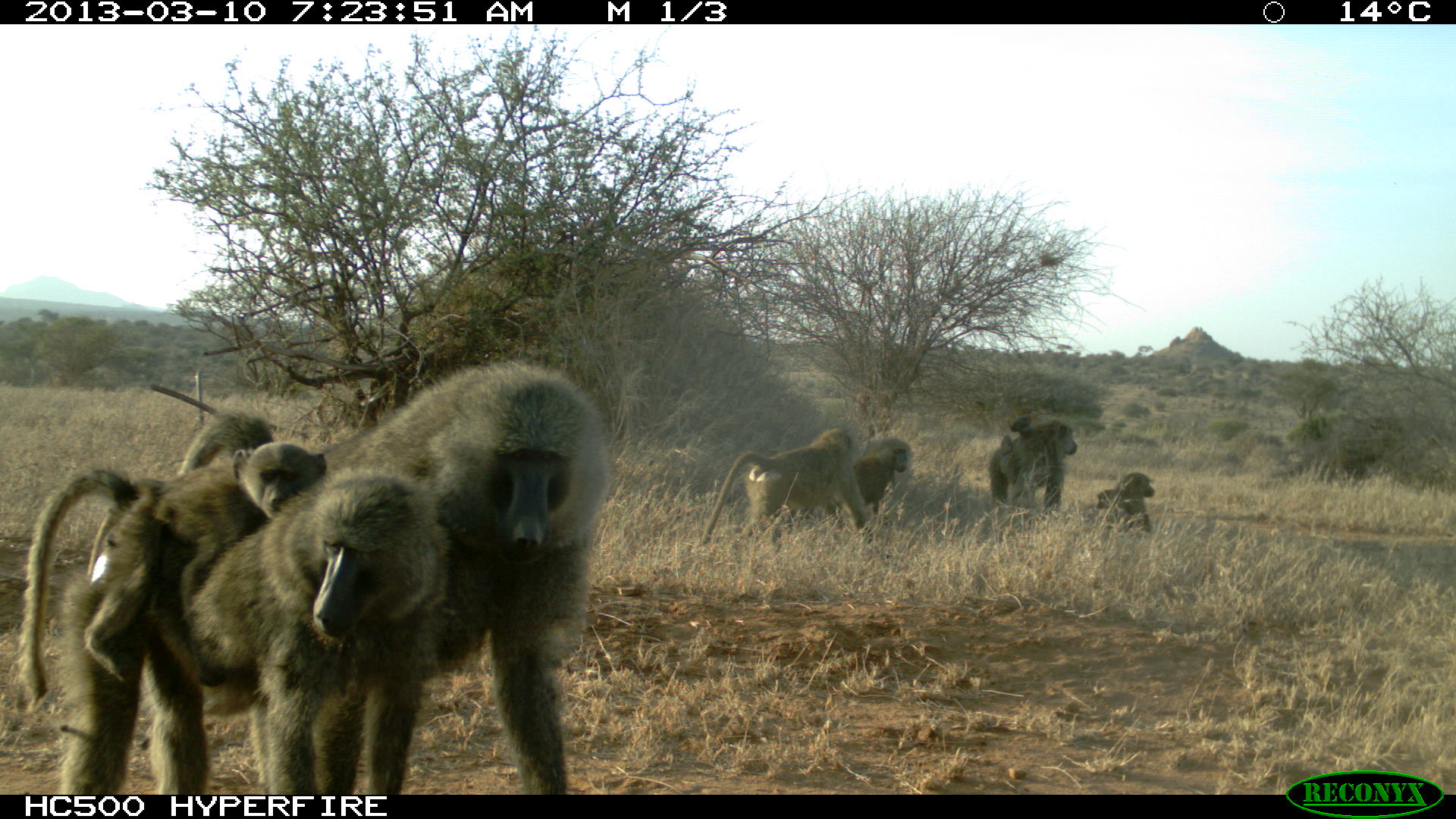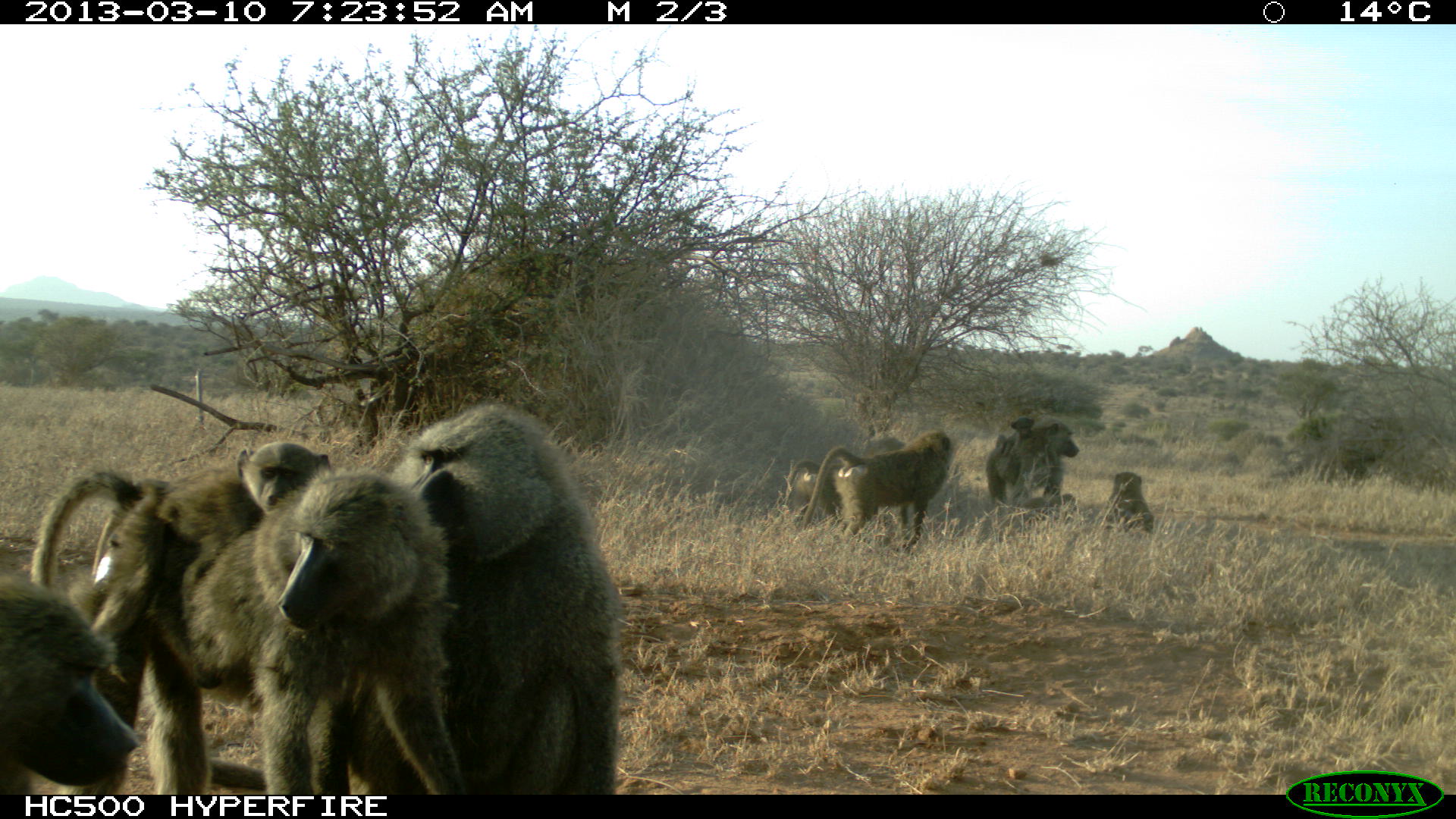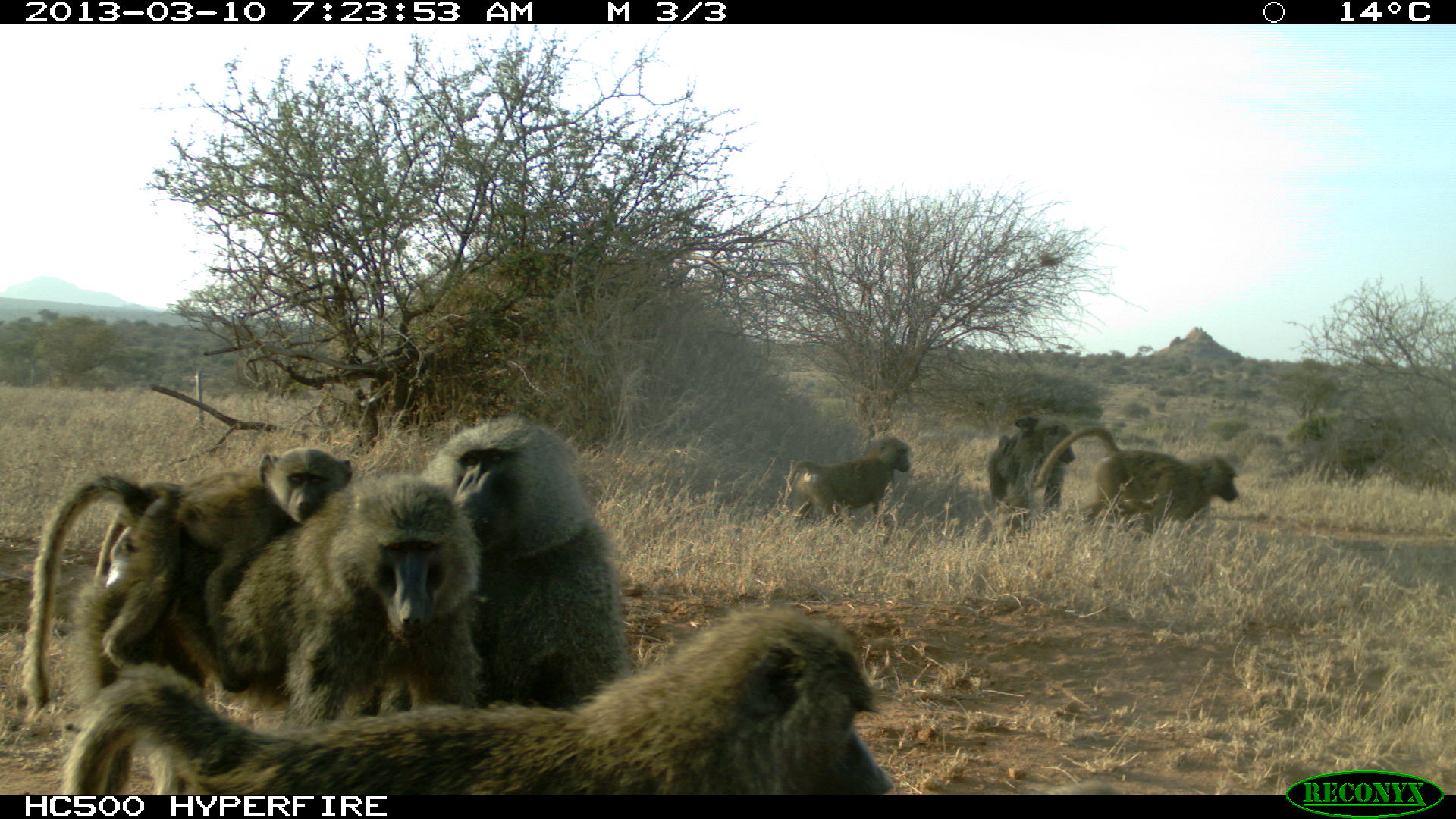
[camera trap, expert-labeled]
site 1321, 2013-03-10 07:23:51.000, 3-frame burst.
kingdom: Animalia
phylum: Chordata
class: Mammalia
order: Primates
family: Cercopithecidae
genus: Papio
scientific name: Papio anubis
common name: olive baboon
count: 8